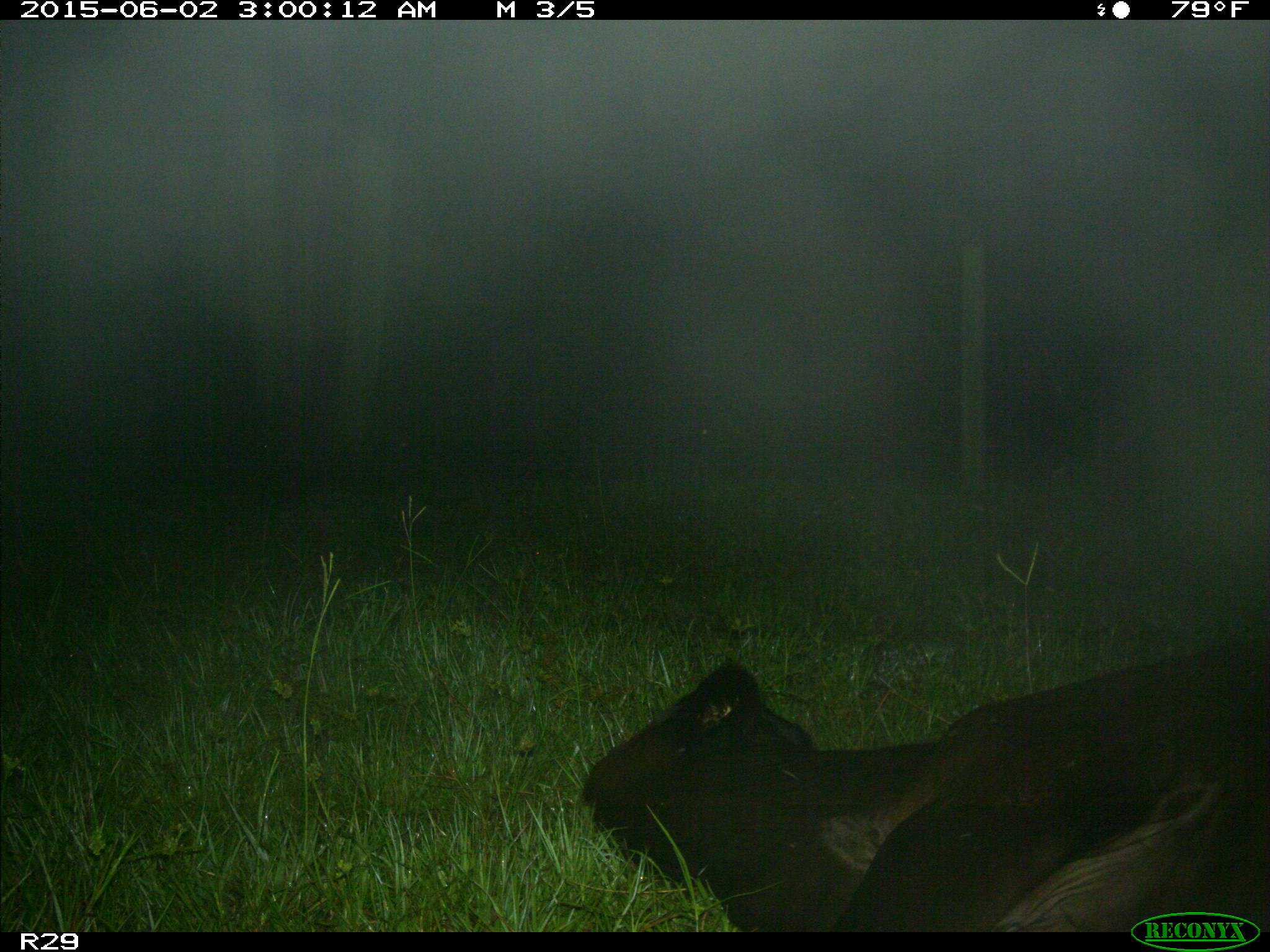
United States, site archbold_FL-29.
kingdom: Animalia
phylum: Chordata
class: Mammalia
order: Artiodactyla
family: Bovidae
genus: Bos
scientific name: Bos taurus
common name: domestic cow